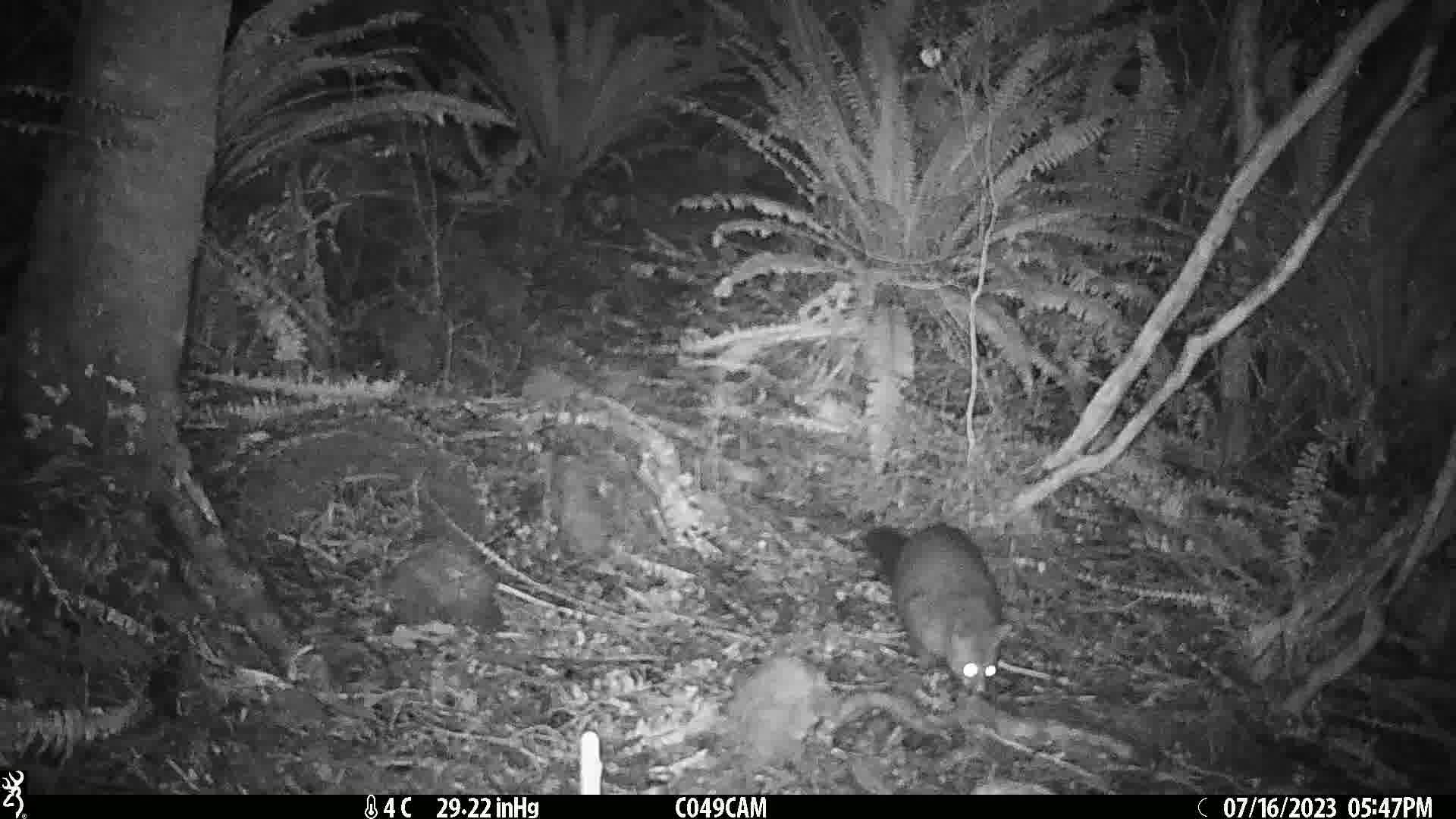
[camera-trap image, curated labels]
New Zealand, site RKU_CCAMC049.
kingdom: Animalia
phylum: Chordata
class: Mammalia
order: Diprotodontia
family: Phalangeridae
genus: Trichosurus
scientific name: Trichosurus vulpecula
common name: common brushtail possum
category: possum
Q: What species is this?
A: Possum (common brushtail possum) (Trichosurus vulpecula).